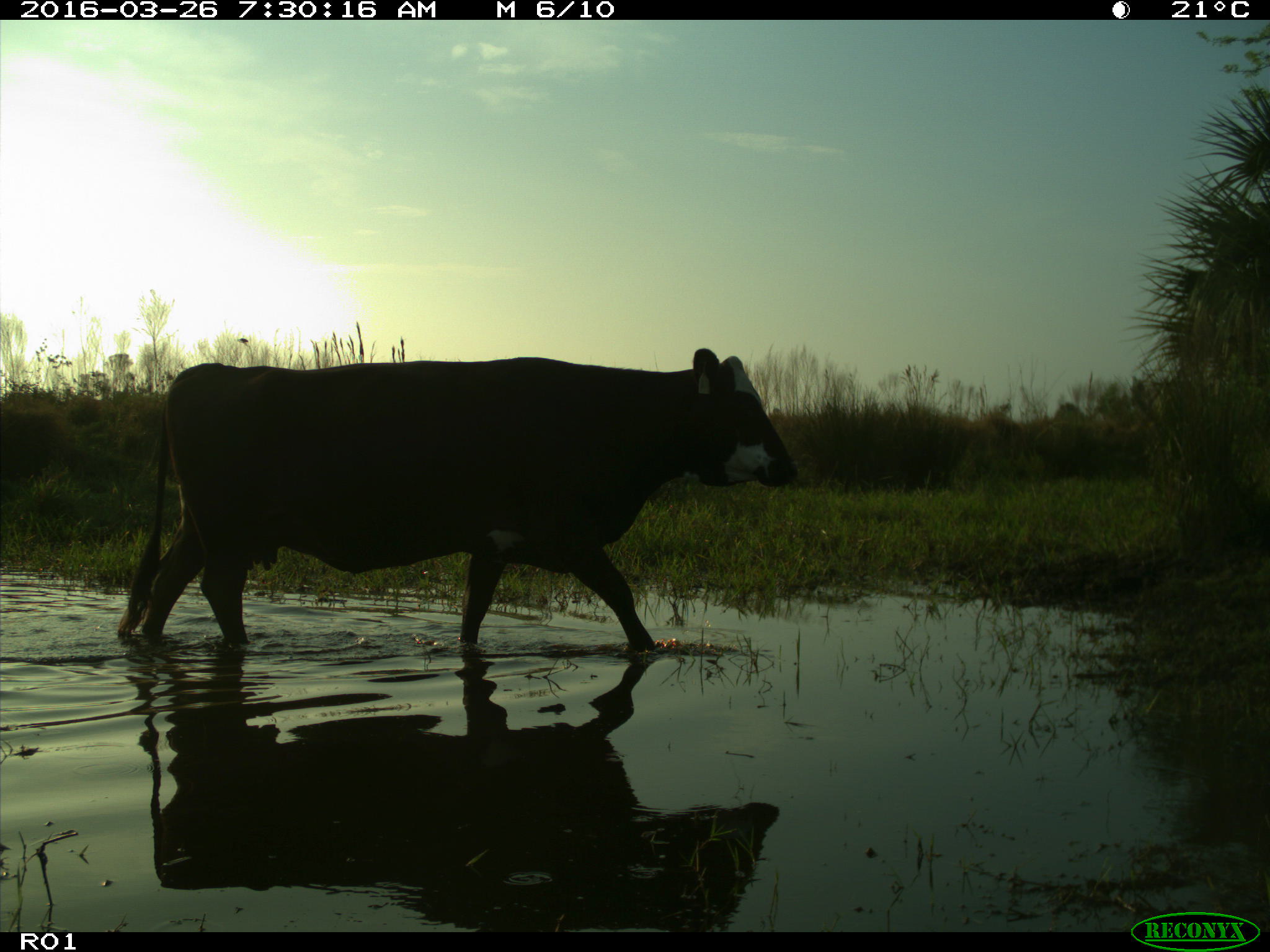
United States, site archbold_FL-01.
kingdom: Animalia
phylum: Chordata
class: Mammalia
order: Artiodactyla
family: Bovidae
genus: Bos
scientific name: Bos taurus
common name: domestic cow